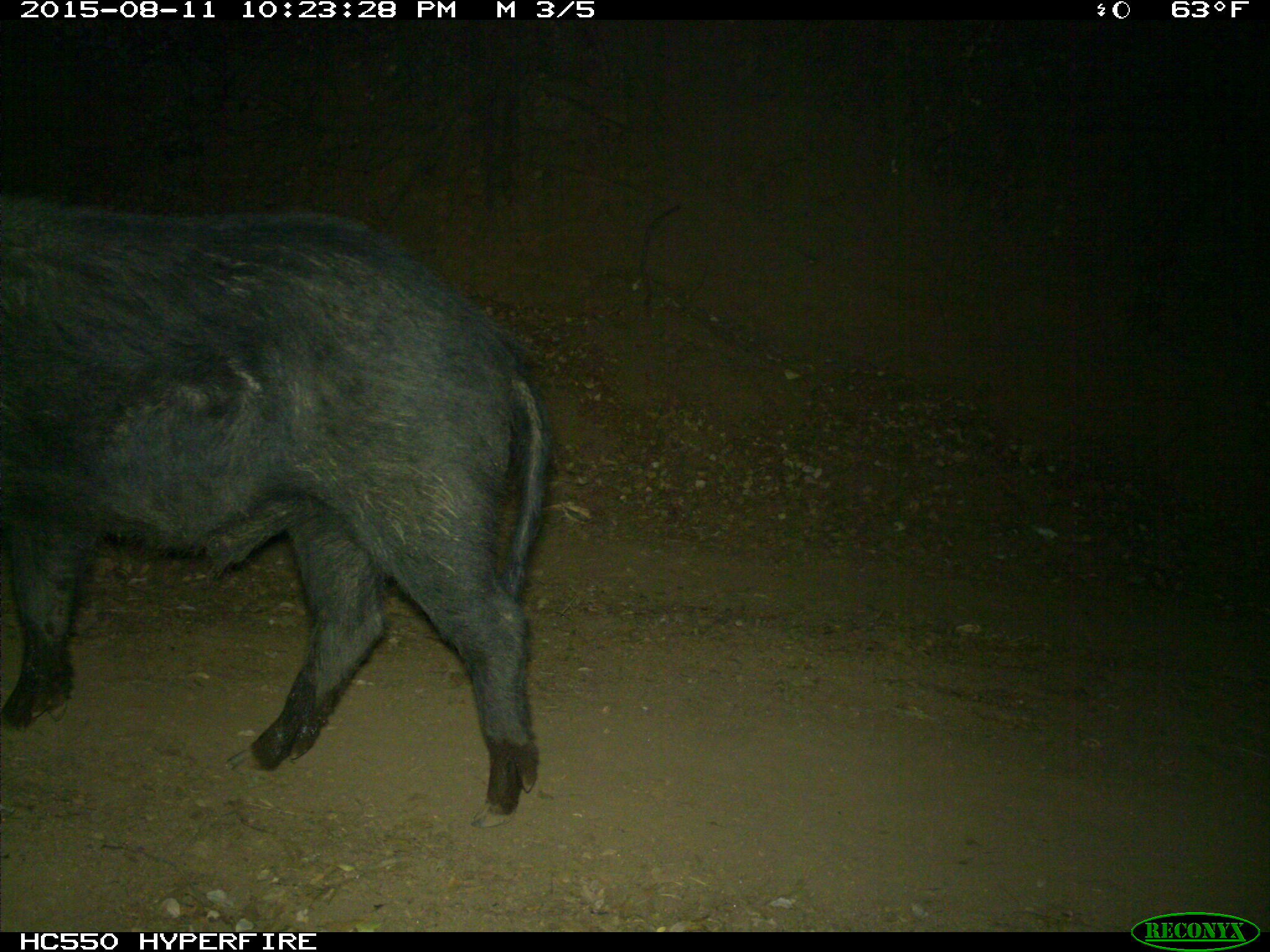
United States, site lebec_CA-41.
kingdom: Animalia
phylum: Chordata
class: Mammalia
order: Artiodactyla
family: Suidae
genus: Sus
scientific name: Sus scrofa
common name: wild boar